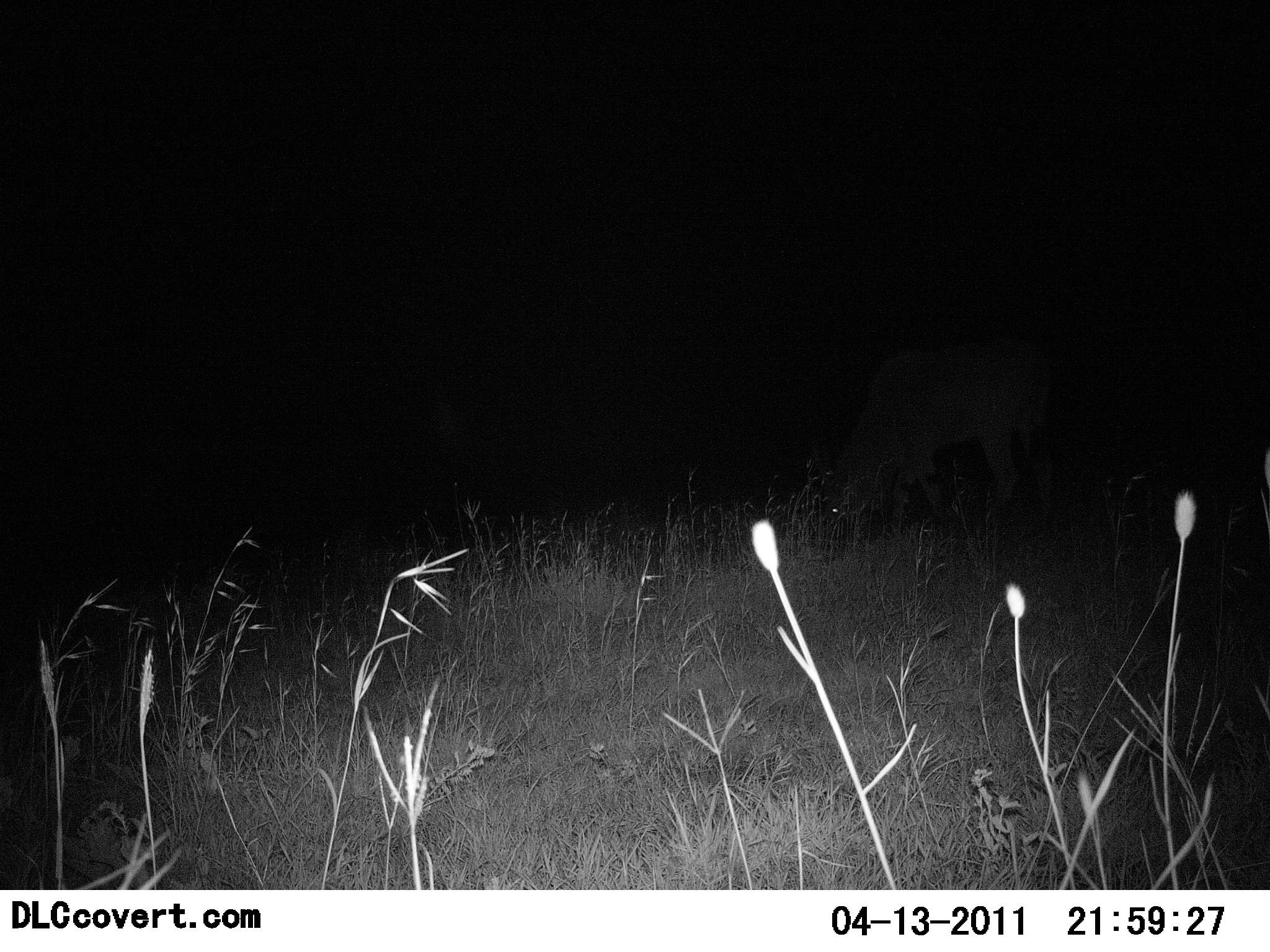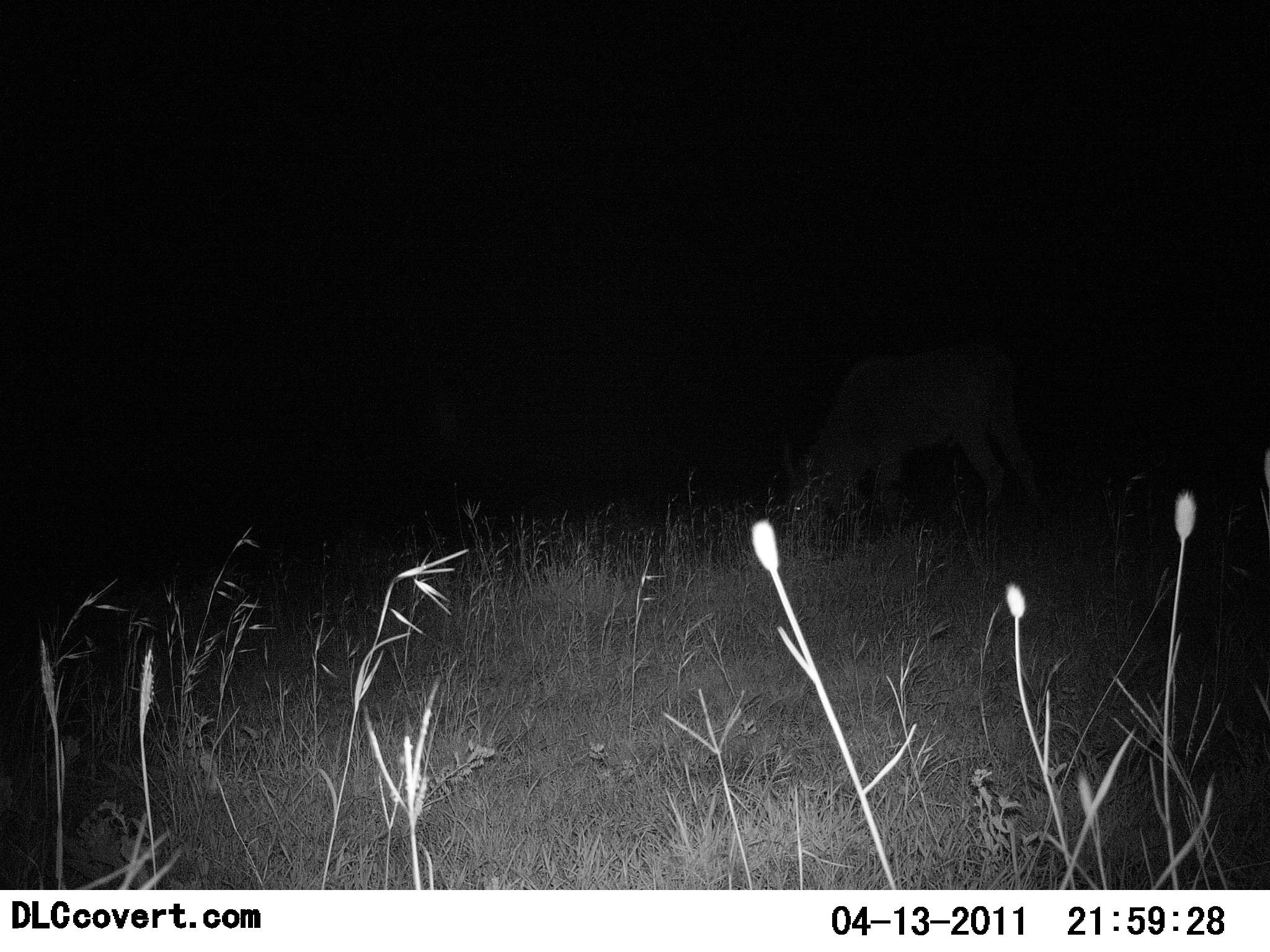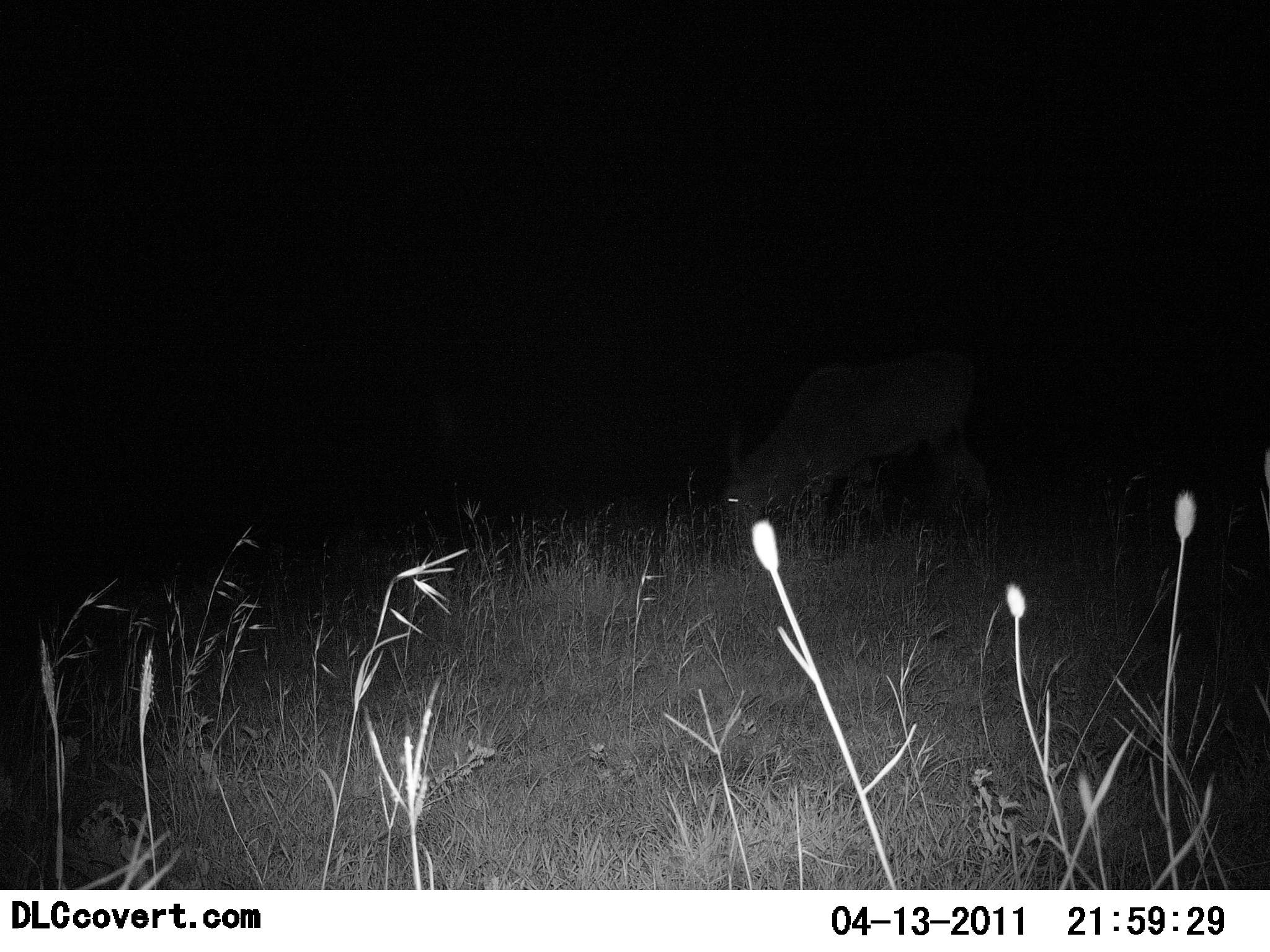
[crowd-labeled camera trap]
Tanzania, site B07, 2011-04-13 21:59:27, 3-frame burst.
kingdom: Animalia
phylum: Chordata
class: Mammalia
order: Artiodactyla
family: Bovidae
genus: Connochaetes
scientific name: Connochaetes taurinus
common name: blue wildebeest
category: wildebeest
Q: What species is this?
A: Wildebeest (blue wildebeest) (Connochaetes taurinus).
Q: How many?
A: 1.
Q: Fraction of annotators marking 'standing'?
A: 0%.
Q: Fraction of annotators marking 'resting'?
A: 0%.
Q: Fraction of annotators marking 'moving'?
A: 0%.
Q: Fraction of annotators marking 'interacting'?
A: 0%.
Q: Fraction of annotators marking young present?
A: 0%.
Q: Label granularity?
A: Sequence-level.